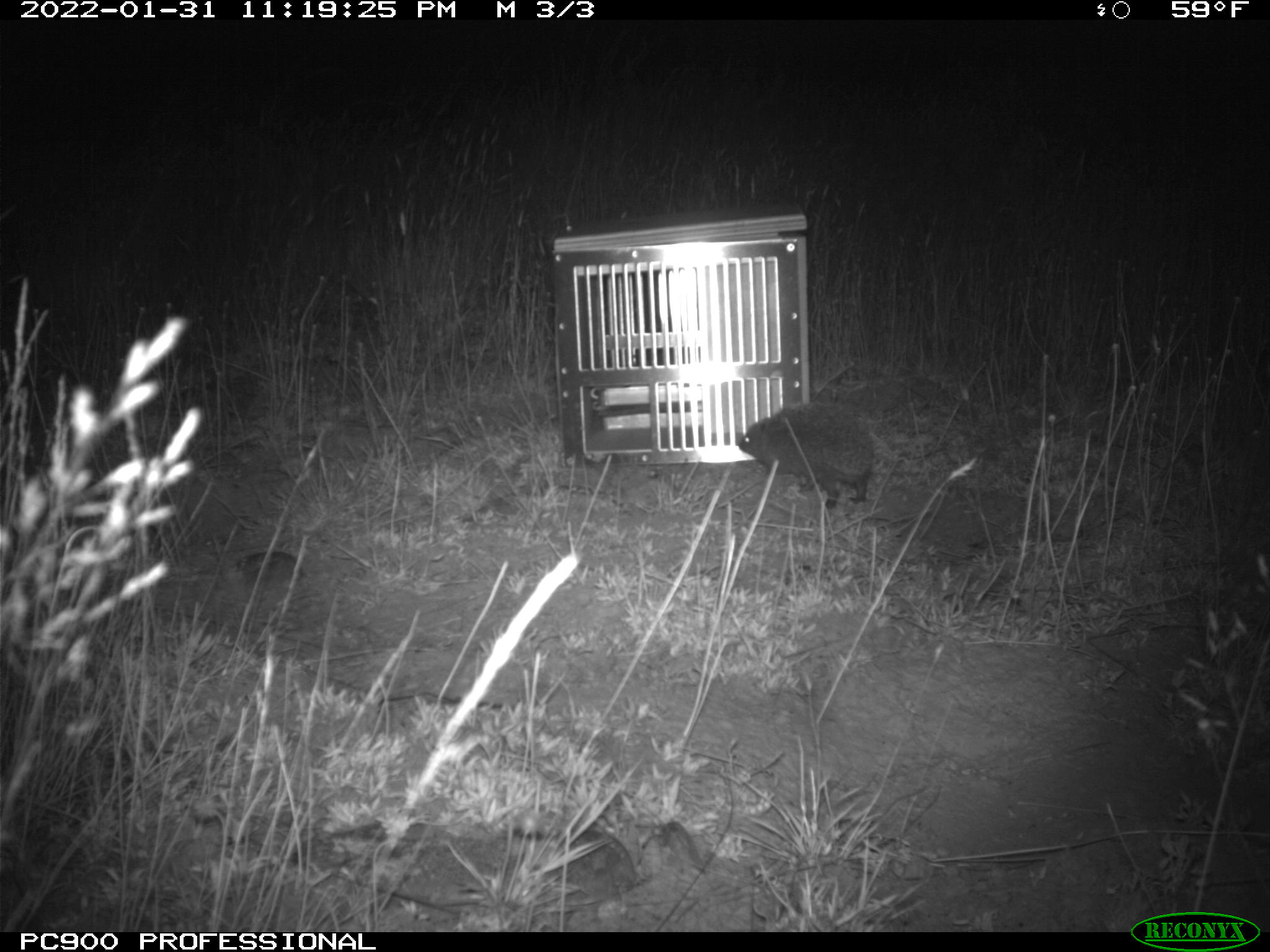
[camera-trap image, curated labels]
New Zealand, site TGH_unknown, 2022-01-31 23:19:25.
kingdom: Animalia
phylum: Chordata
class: Mammalia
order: Eulipotyphla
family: Erinaceidae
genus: Erinaceus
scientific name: Erinaceus europaeus europaeus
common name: european hedgehog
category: hedgehog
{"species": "hedgehog (european hedgehog) (Erinaceus europaeus europaeus)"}